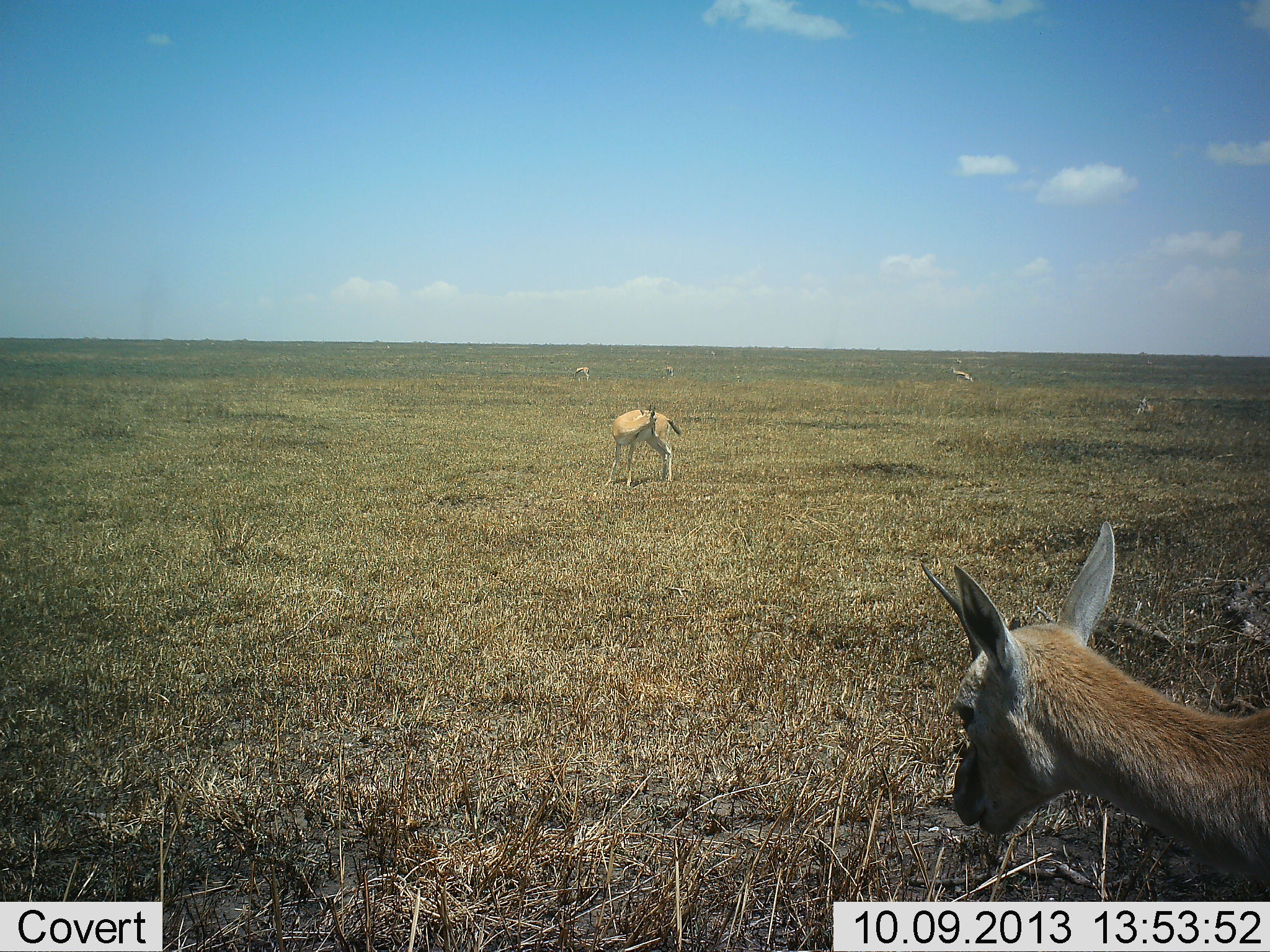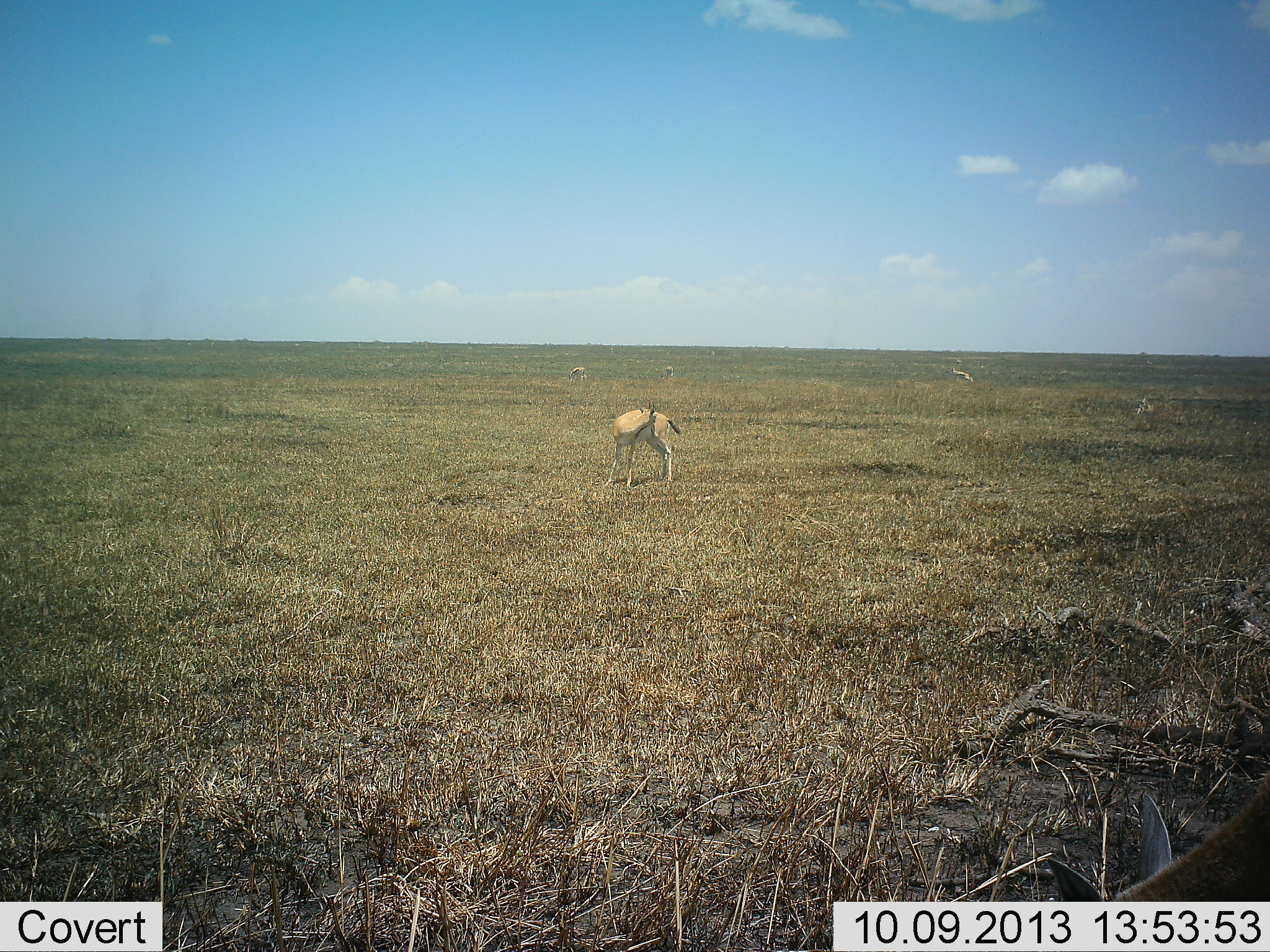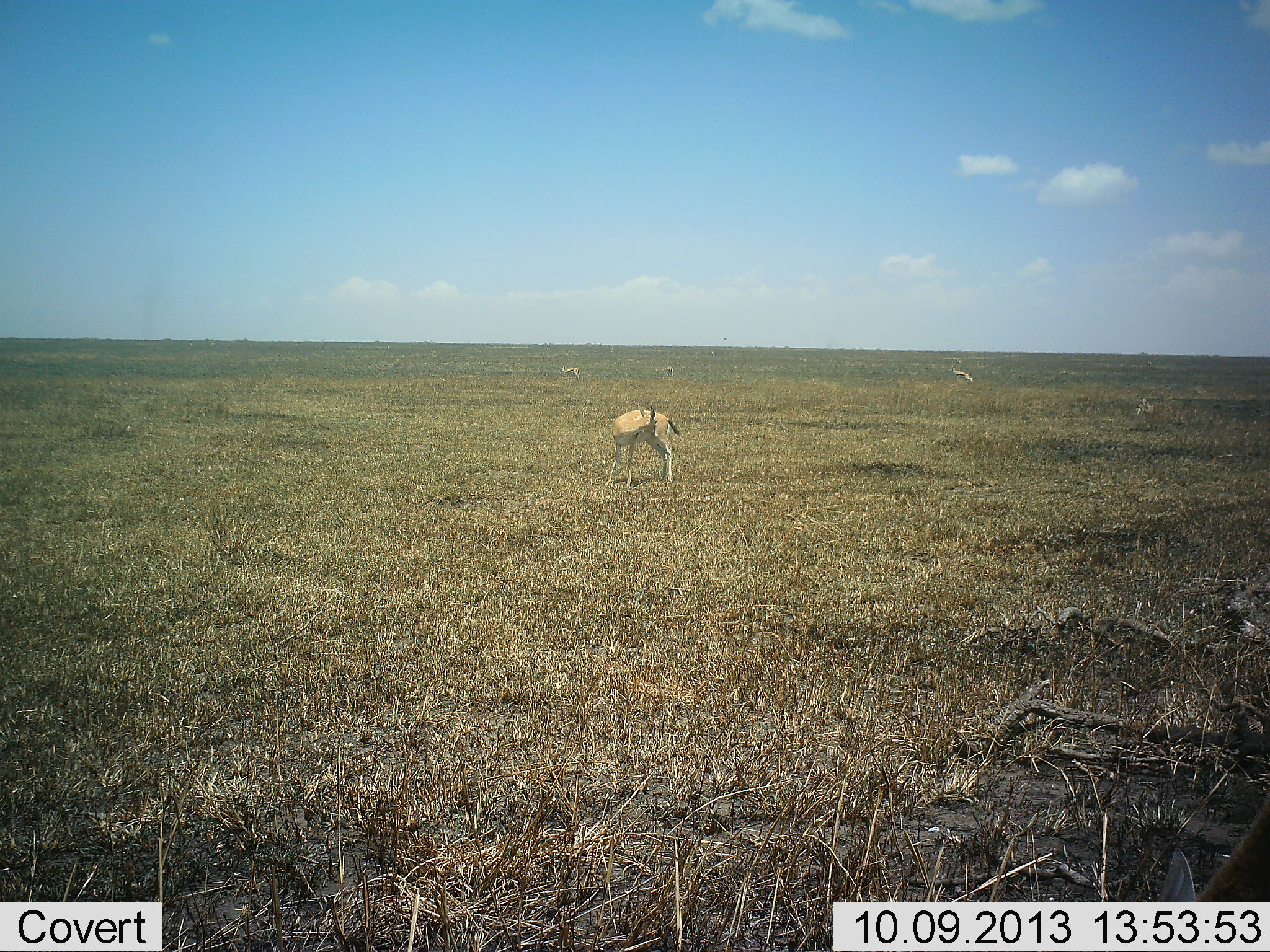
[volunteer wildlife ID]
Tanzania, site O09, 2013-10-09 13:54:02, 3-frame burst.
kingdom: Animalia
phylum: Chordata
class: Mammalia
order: Artiodactyla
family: Bovidae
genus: Nanger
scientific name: Nanger granti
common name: grant's gazelle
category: gazellegrants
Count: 4.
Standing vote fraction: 70%.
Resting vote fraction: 30%.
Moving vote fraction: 60%.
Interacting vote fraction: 0%.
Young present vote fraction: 0%.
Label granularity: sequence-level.